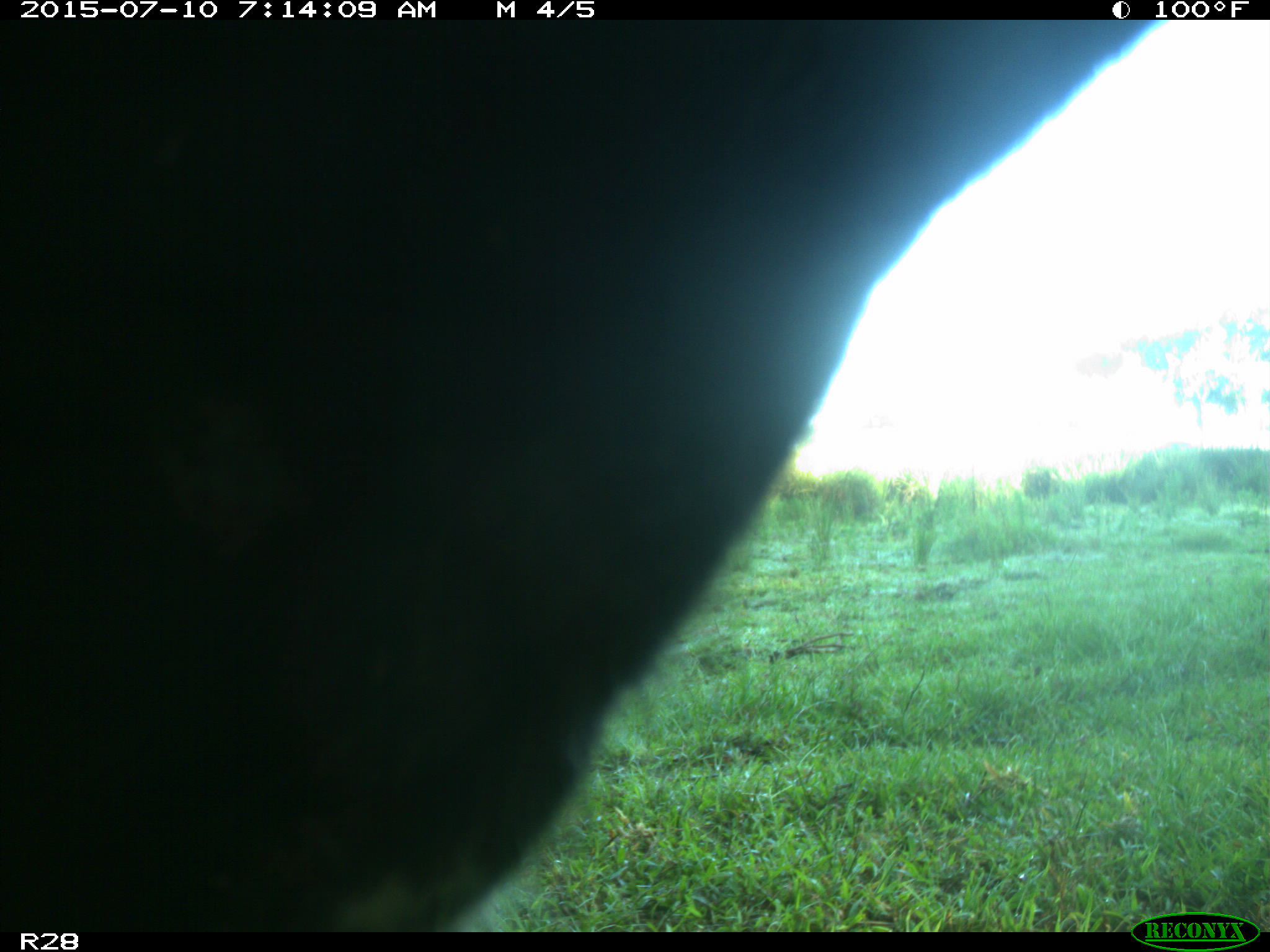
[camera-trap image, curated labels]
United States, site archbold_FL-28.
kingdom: Animalia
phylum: Chordata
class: Mammalia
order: Artiodactyla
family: Bovidae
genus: Bos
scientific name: Bos taurus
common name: domestic cow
Bos taurus (domestic cow).